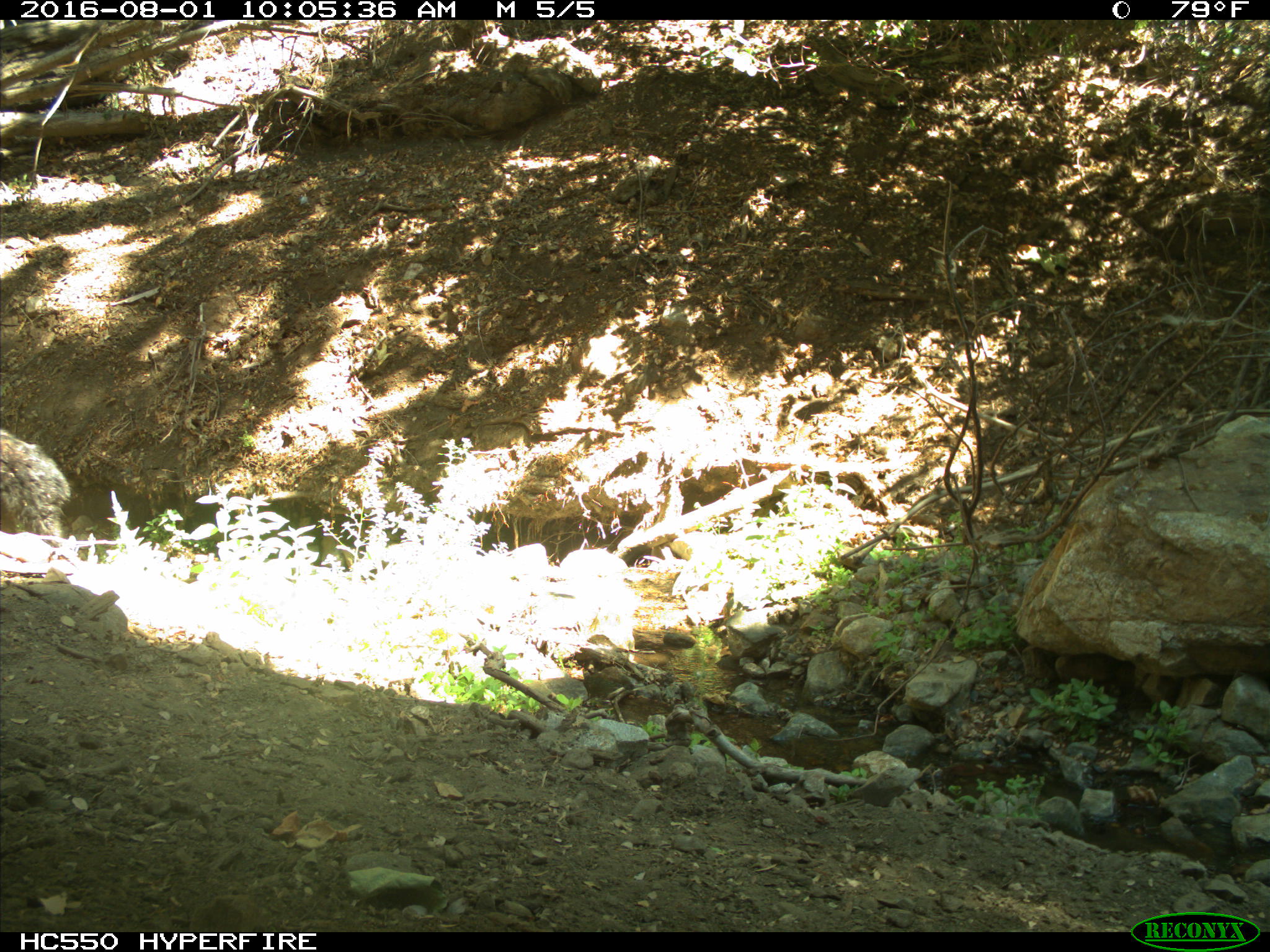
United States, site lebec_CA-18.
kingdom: Animalia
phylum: Chordata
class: Mammalia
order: Carnivora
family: Ursidae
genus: Ursus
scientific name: Ursus americanus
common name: american black bear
Ursus americanus (american black bear).